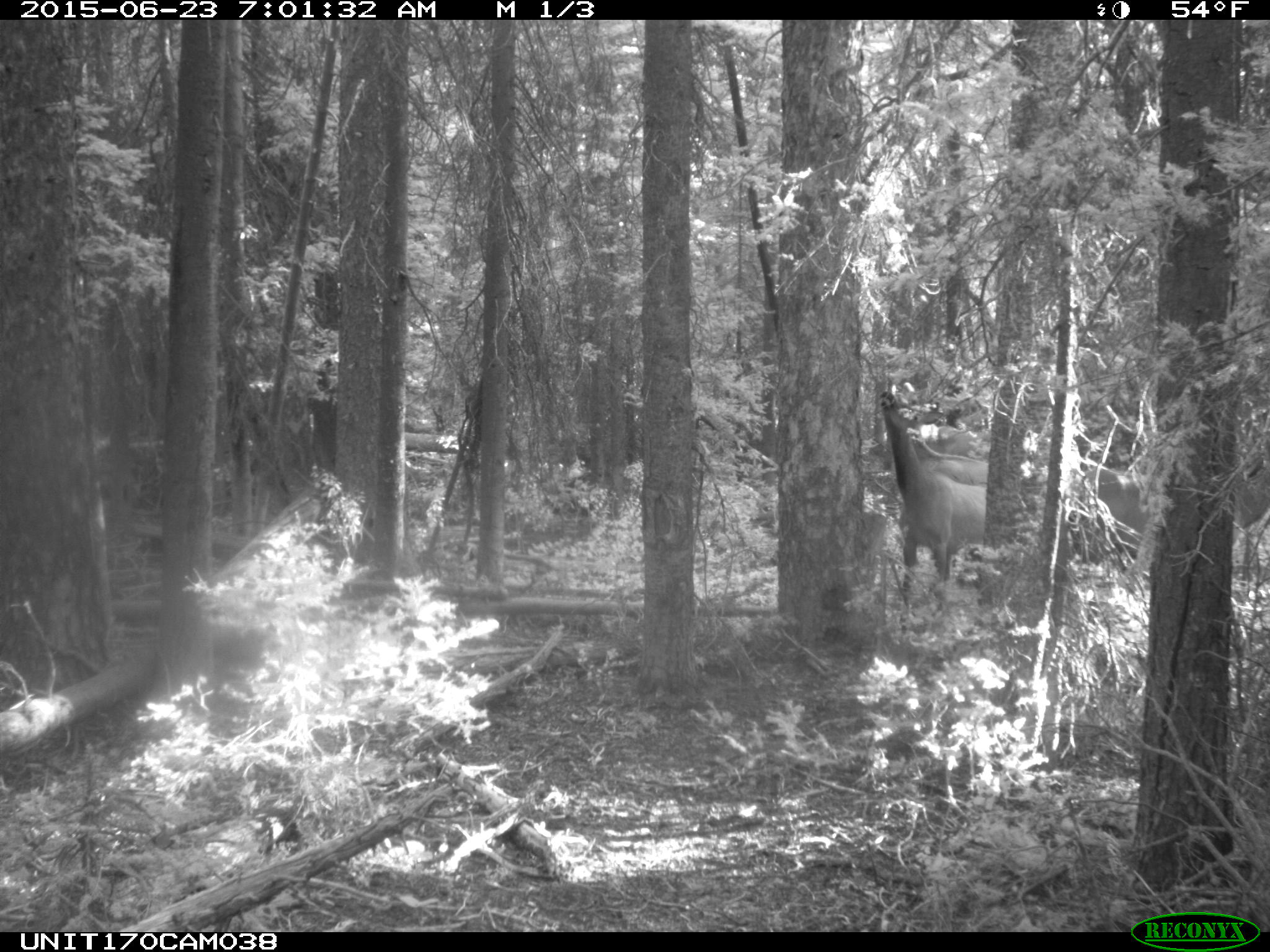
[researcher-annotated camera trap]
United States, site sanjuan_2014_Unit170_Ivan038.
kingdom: Animalia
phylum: Chordata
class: Mammalia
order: Artiodactyla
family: Cervidae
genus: Cervus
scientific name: Cervus elaphus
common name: red deer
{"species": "Cervus elaphus (red deer)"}